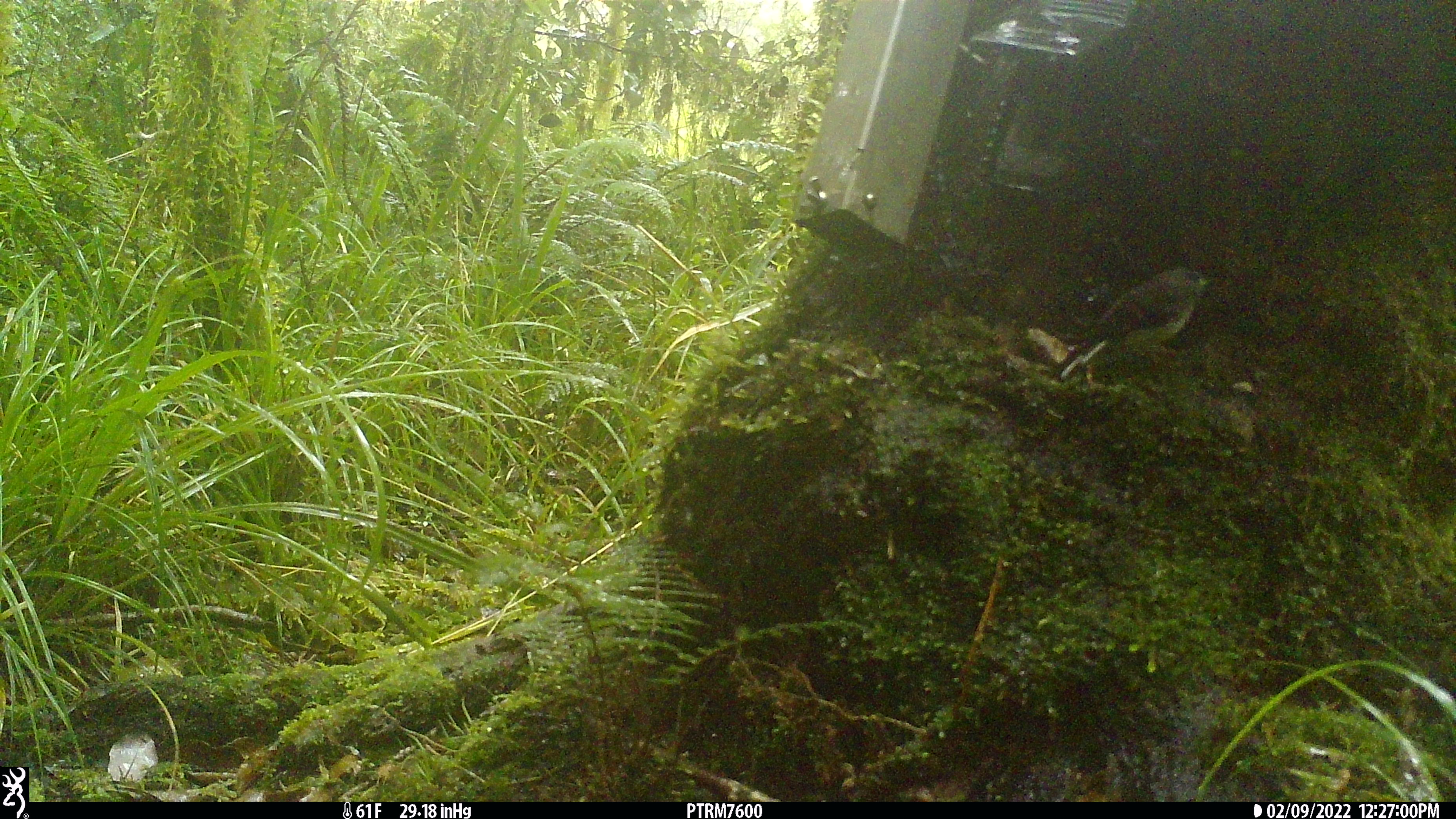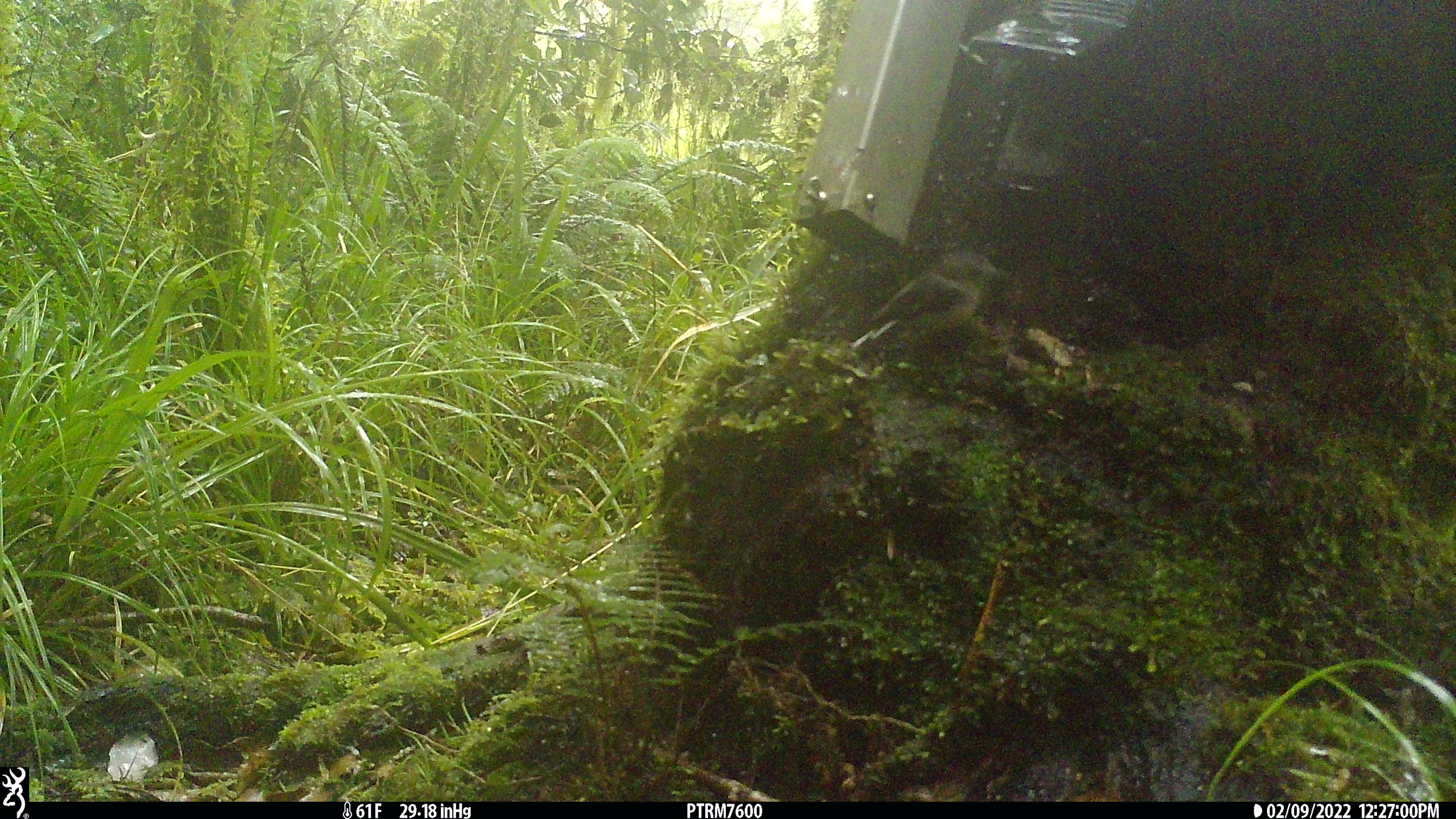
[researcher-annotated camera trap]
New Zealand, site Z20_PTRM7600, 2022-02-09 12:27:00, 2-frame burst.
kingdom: Animalia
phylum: Chordata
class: Aves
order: Passeriformes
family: Petroicidae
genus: Petroica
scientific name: Petroica macrocephala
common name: tomtit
Tomtit (Petroica macrocephala).